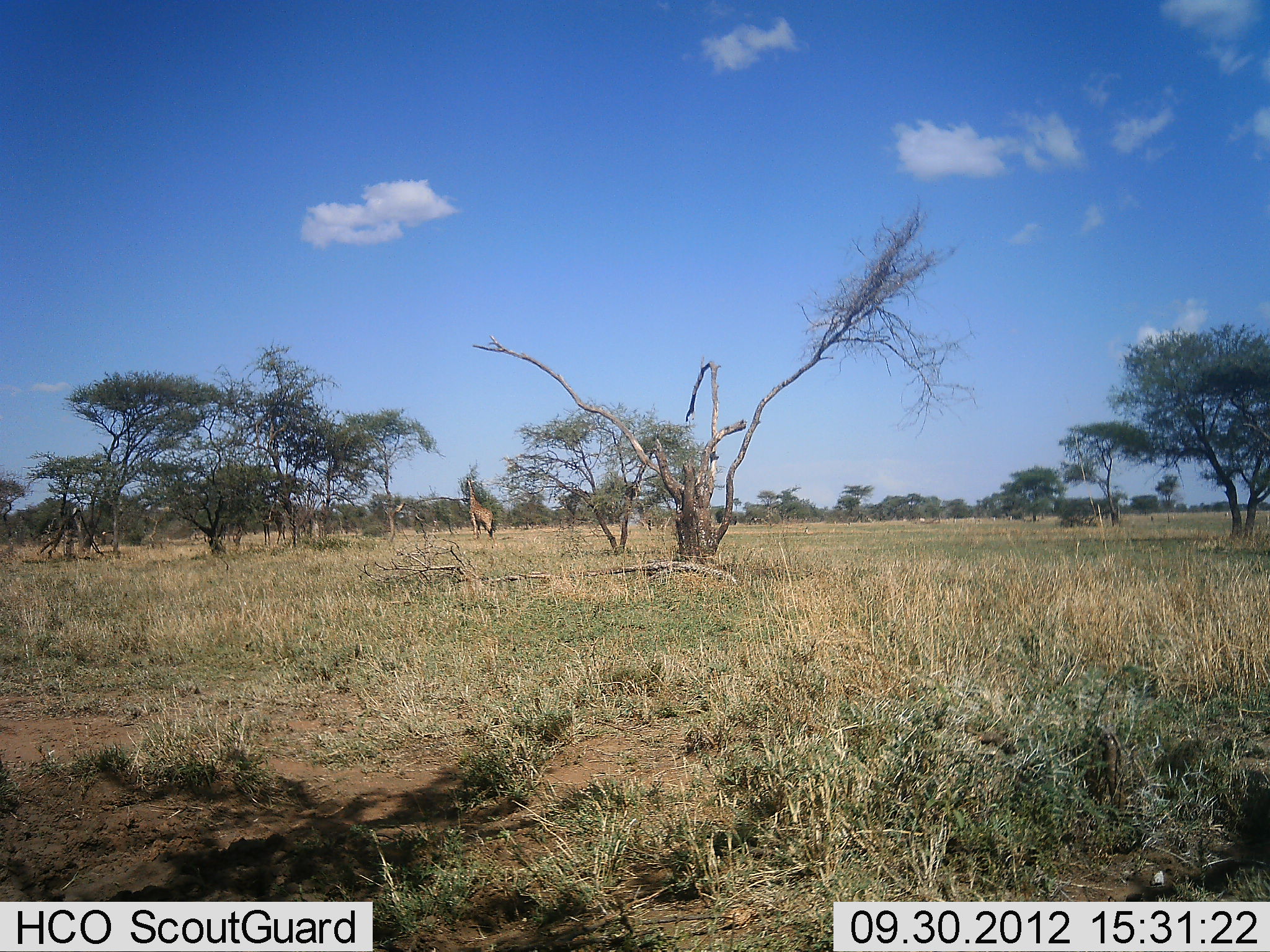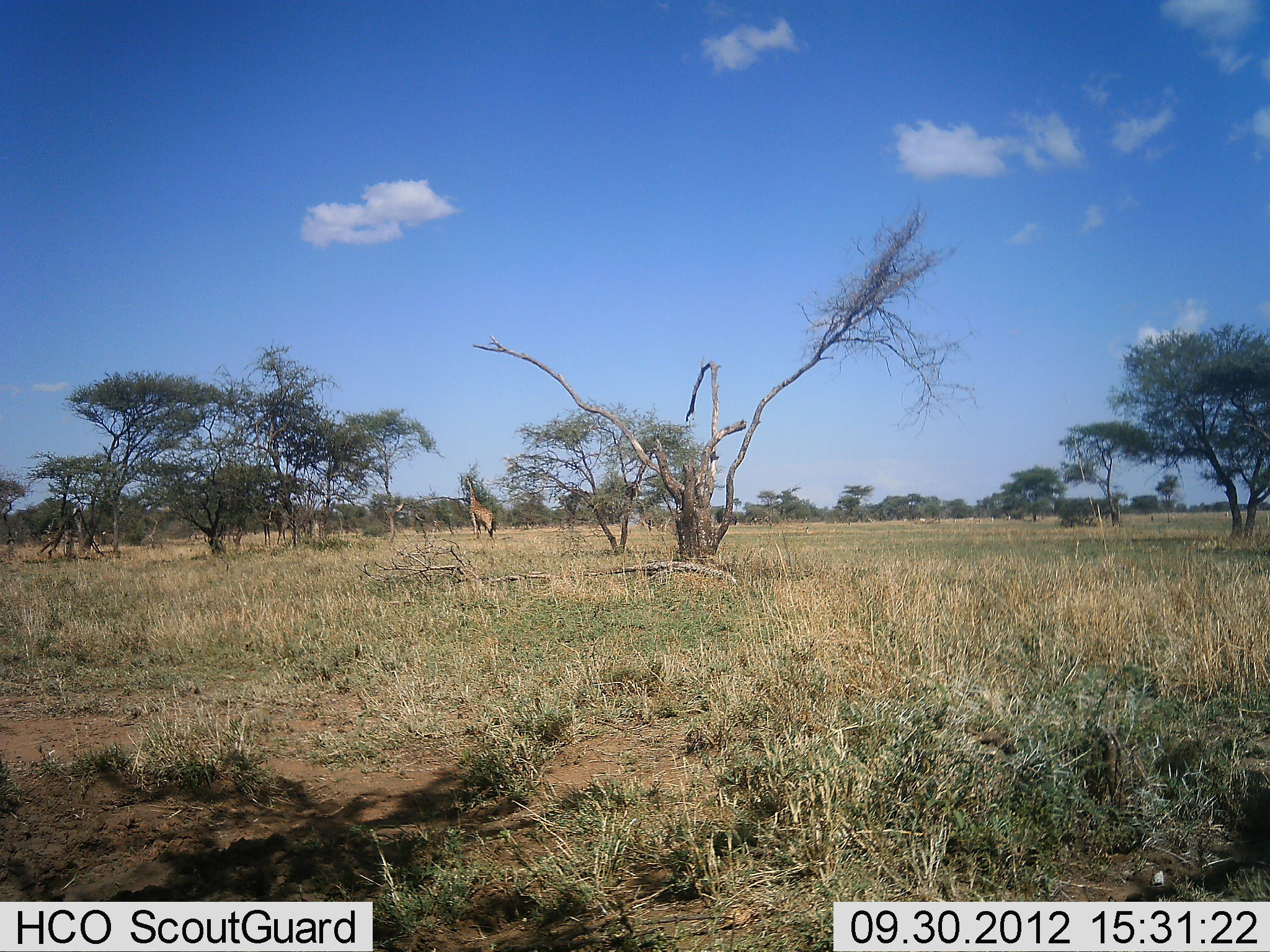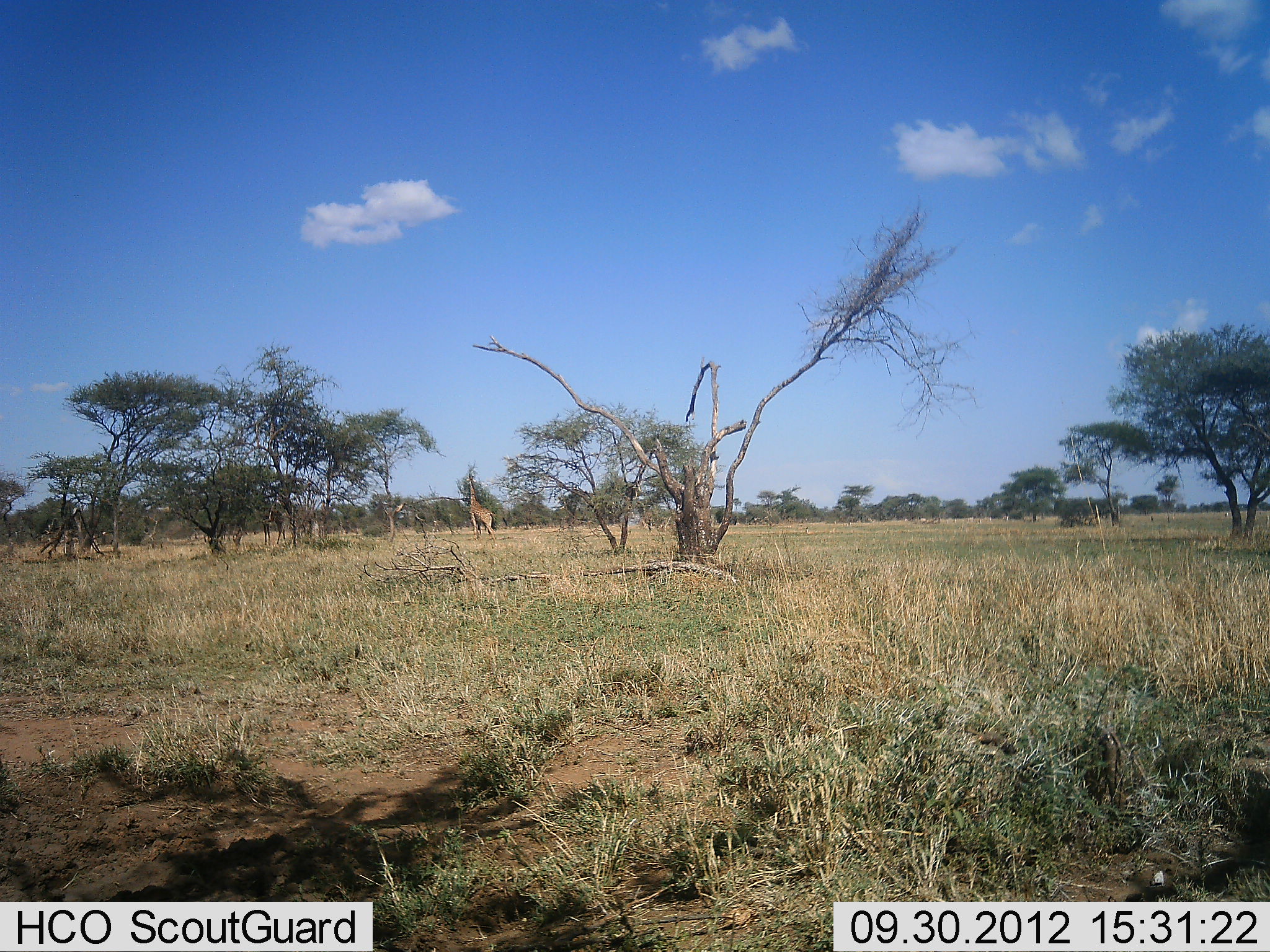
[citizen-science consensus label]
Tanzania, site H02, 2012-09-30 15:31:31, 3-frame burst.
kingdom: Animalia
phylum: Chordata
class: Mammalia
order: Artiodactyla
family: Giraffidae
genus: Giraffa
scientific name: Giraffa camelopardalis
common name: giraffe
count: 1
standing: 45%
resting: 0%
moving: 0%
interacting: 0%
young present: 0%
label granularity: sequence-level